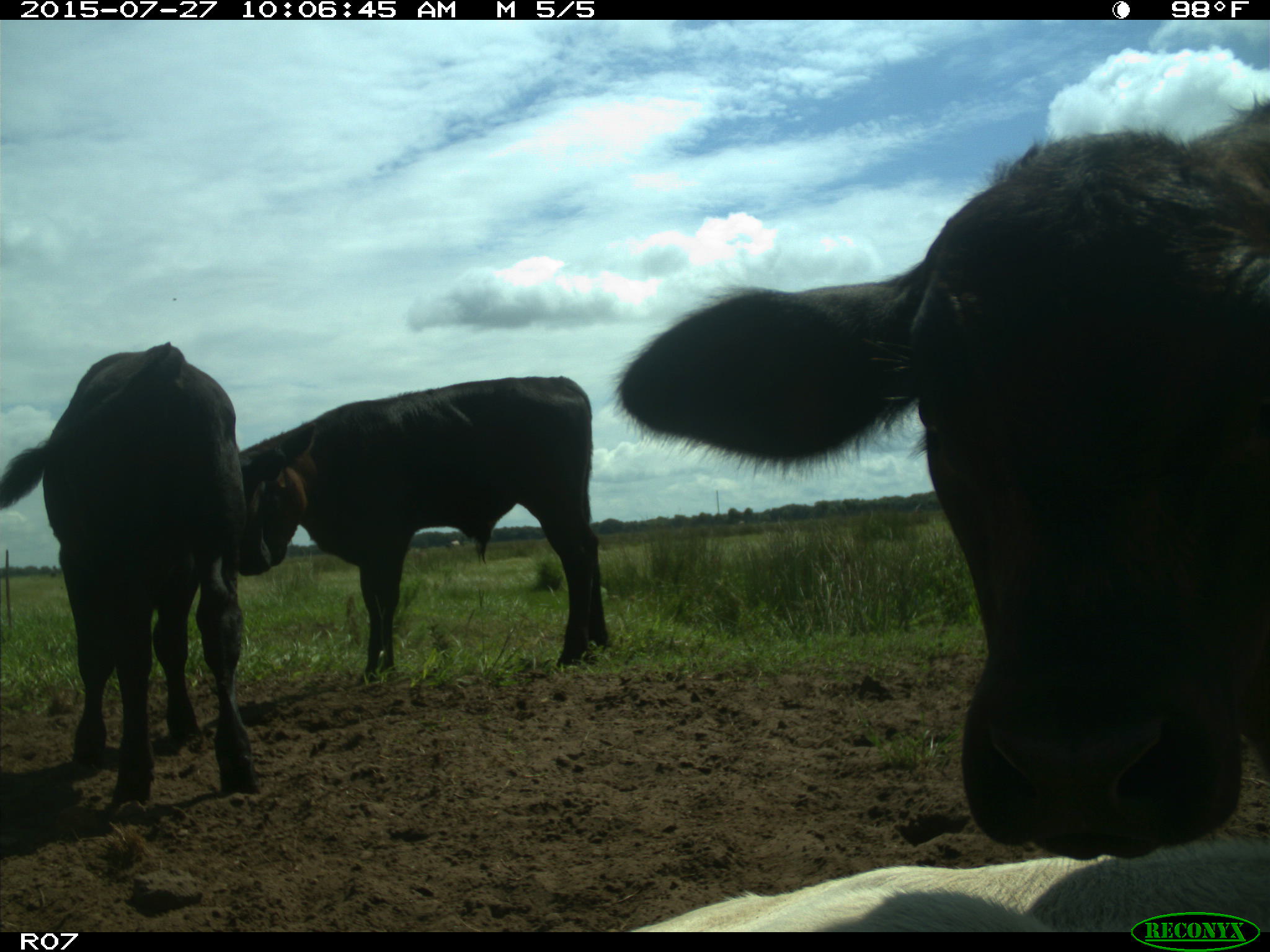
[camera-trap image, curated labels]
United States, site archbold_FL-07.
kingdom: Animalia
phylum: Chordata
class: Mammalia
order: Artiodactyla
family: Bovidae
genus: Bos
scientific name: Bos taurus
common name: domestic cow